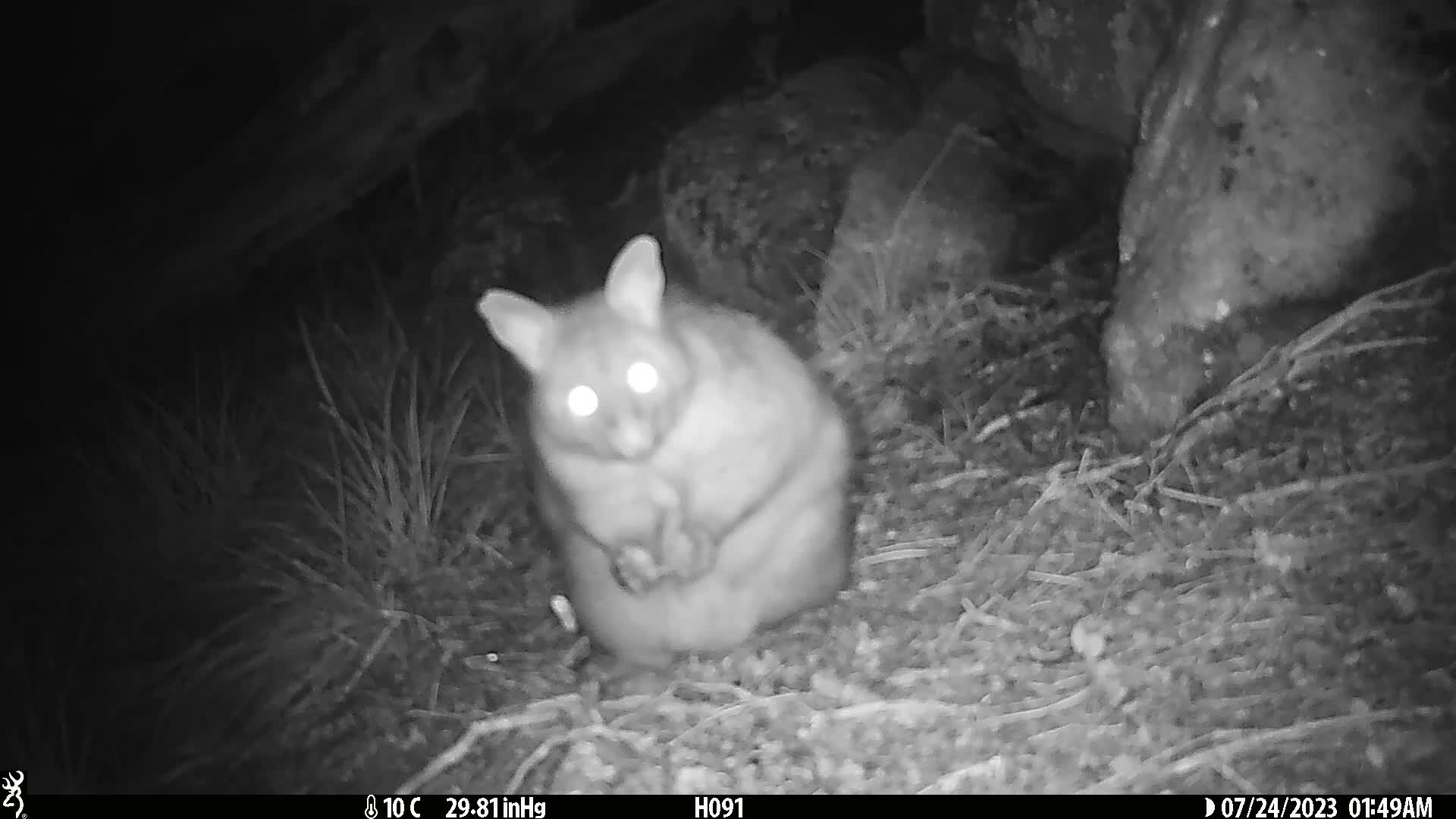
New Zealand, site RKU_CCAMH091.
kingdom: Animalia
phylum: Chordata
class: Mammalia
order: Diprotodontia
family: Phalangeridae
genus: Trichosurus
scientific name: Trichosurus vulpecula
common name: common brushtail possum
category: possum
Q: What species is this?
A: Possum (common brushtail possum) (Trichosurus vulpecula).